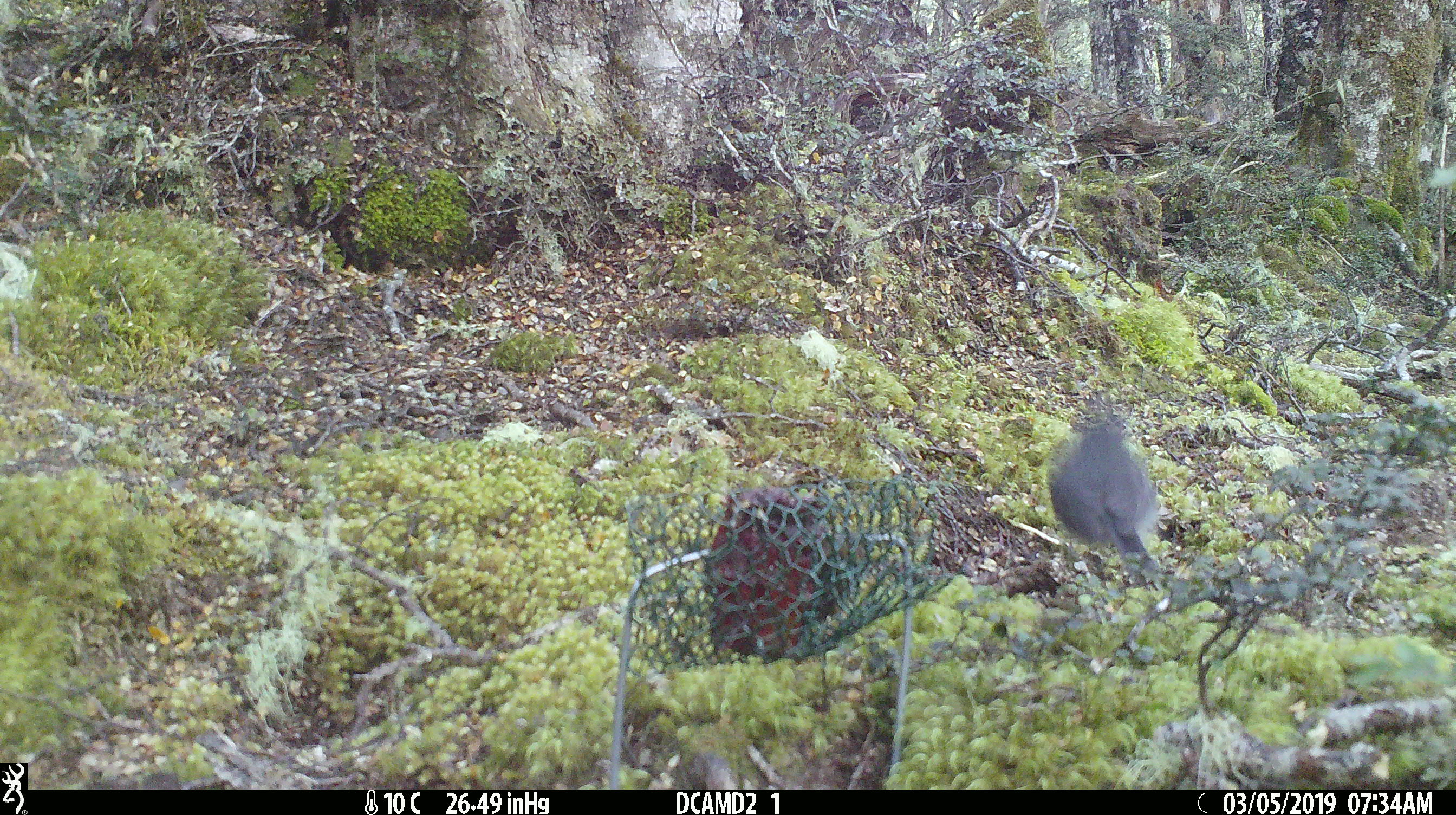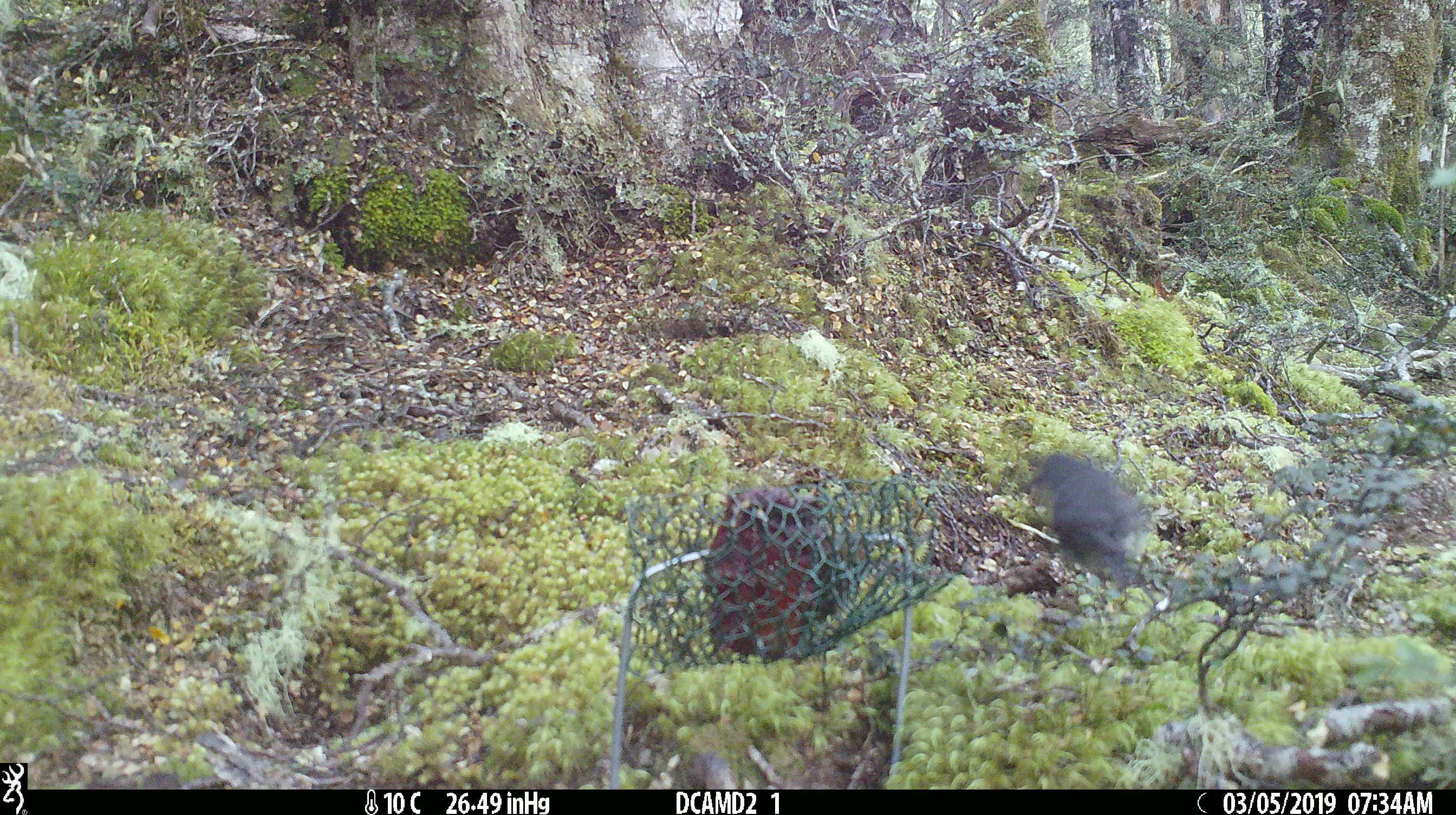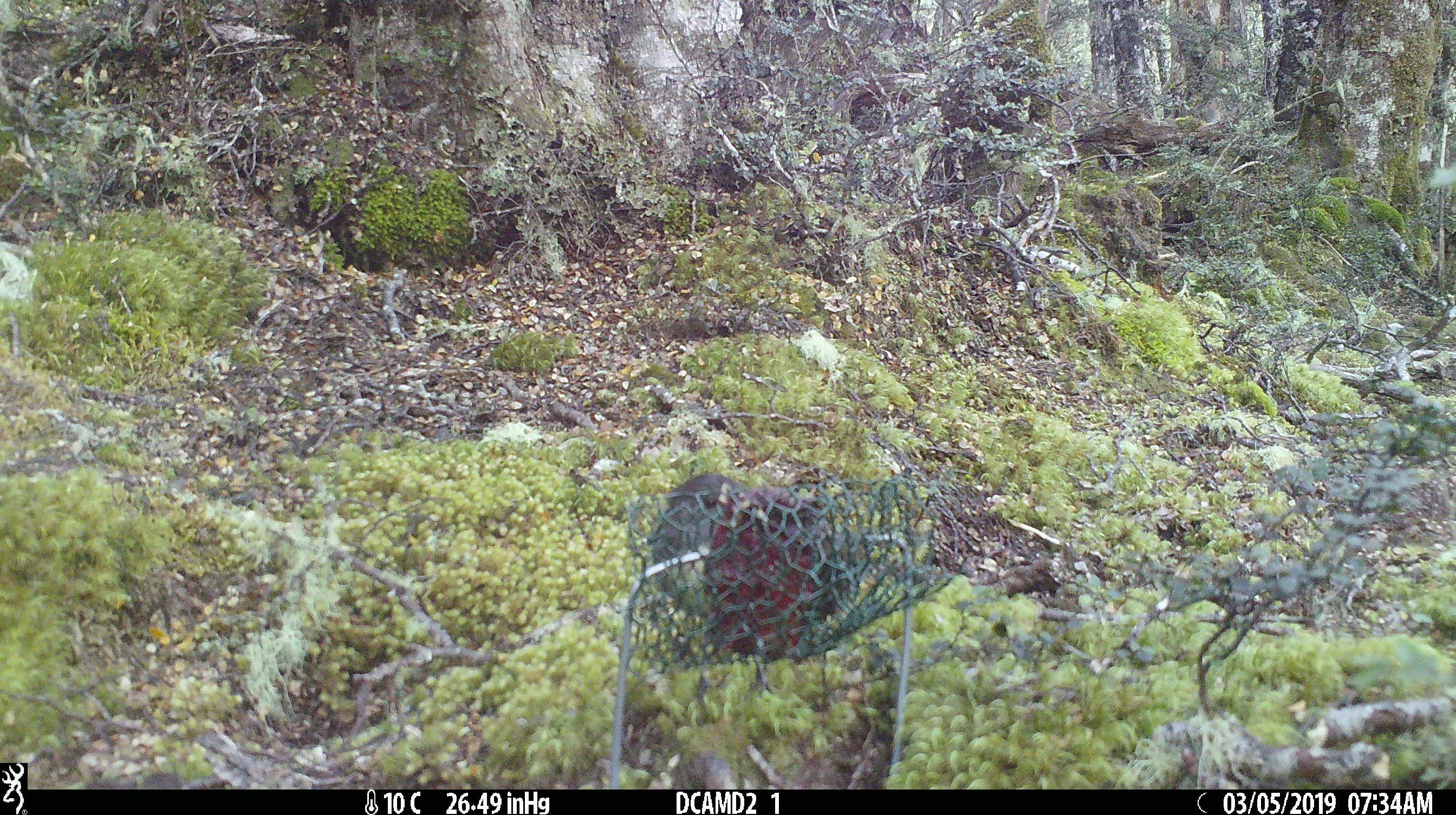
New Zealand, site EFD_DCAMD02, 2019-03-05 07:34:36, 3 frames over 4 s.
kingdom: Animalia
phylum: Chordata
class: Aves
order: Passeriformes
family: Petroicidae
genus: Petroica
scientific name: Petroica australis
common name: new zealand robin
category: robin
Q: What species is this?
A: Robin (new zealand robin) (Petroica australis).